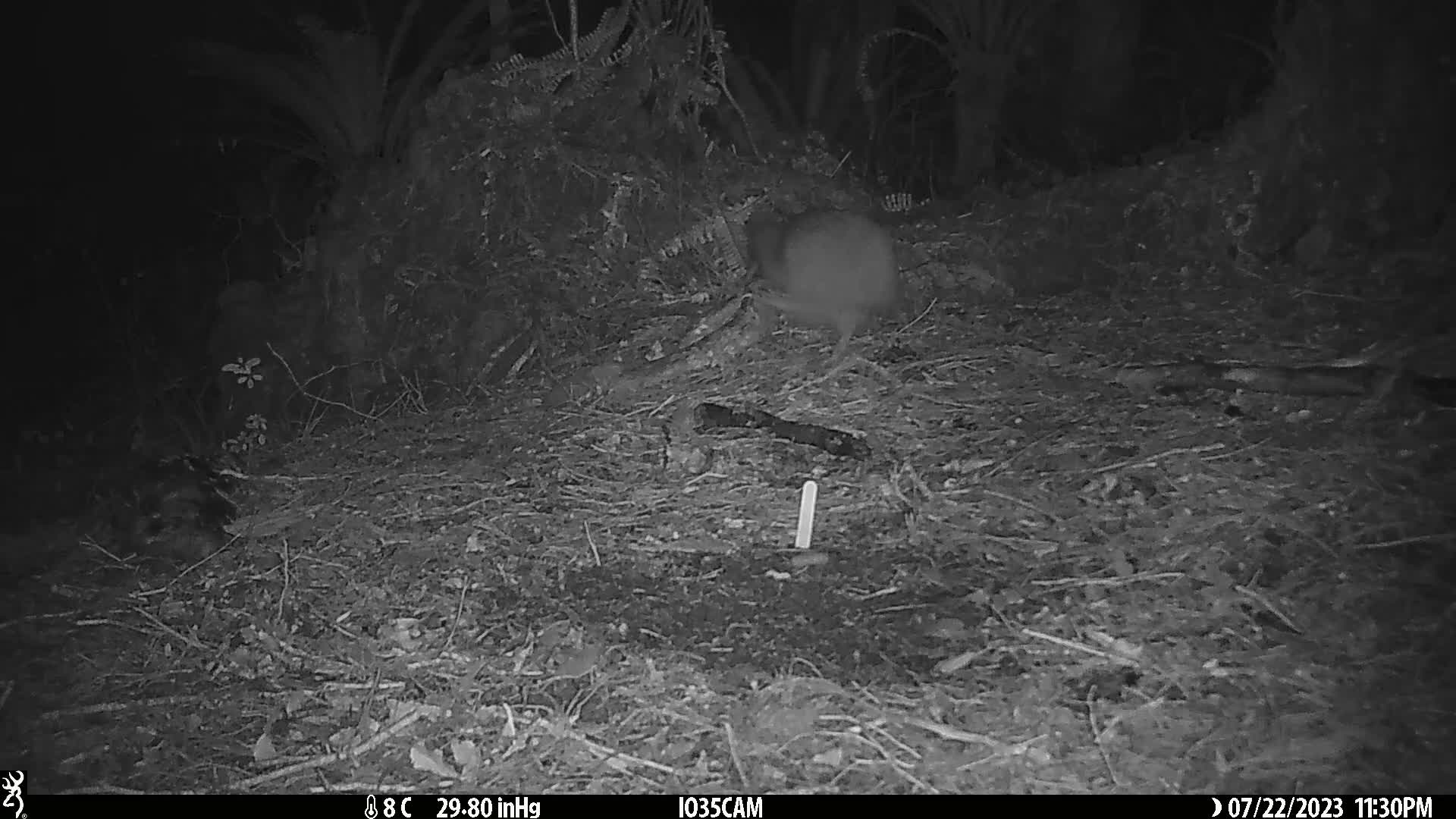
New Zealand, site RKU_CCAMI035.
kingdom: Animalia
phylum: Chordata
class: Aves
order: Apterygiformes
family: Apterygidae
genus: Apteryx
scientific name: Apteryx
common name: kiwi